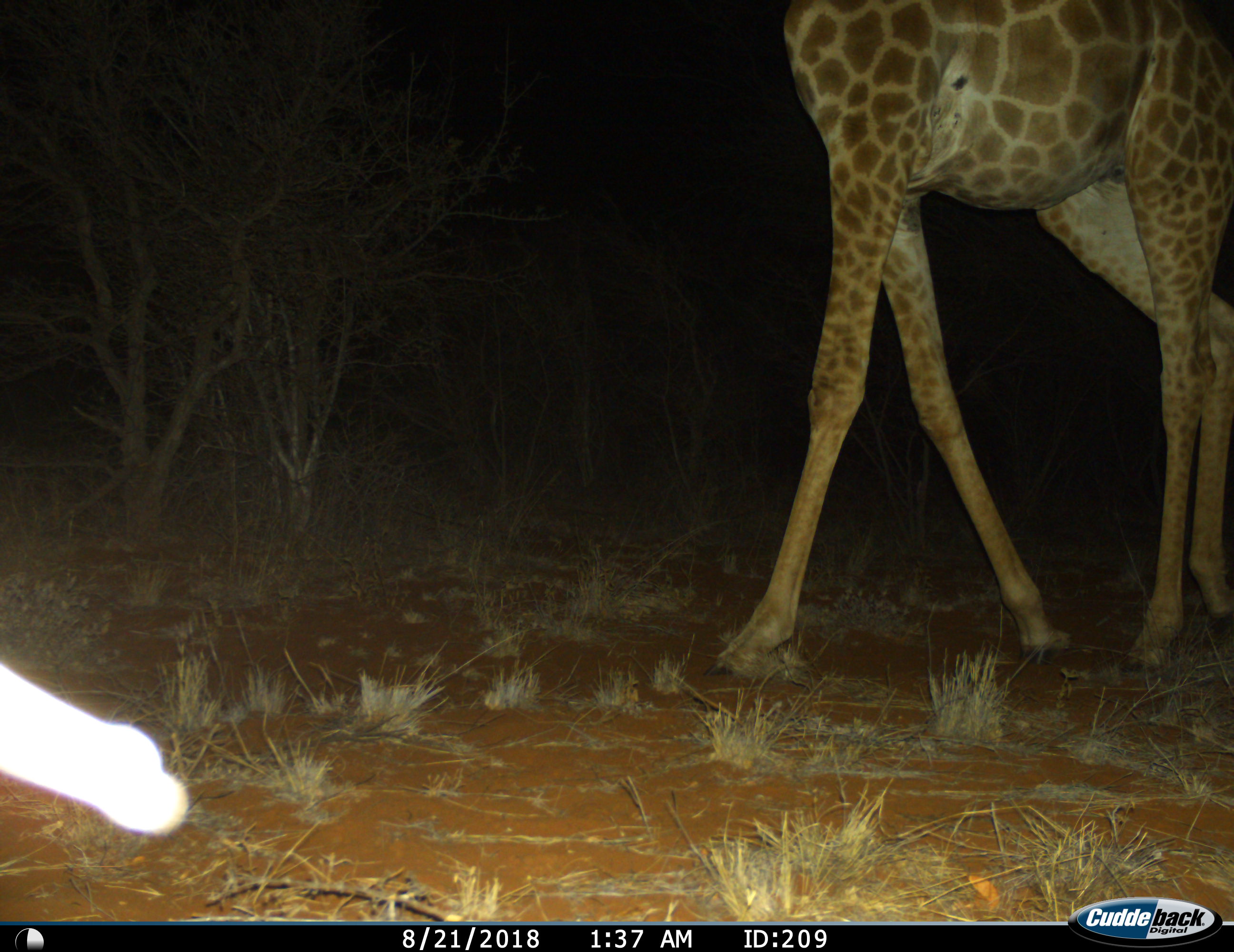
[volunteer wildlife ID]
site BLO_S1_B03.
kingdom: Animalia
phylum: Chordata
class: Mammalia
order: Artiodactyla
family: Giraffidae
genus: Giraffa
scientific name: Giraffa camelopardalis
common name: giraffe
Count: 1.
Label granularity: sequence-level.